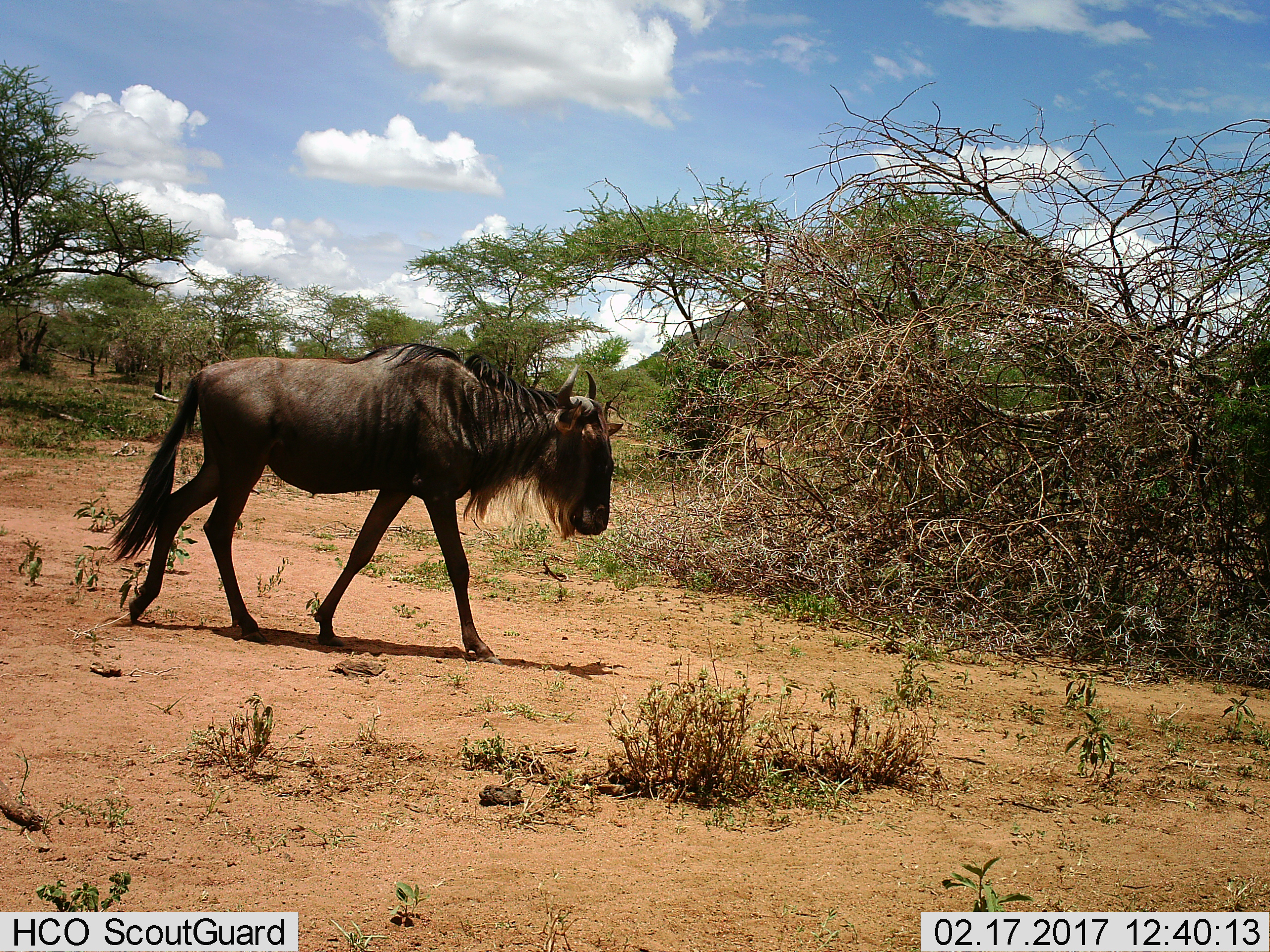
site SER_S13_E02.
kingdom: Animalia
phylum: Chordata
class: Mammalia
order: Artiodactyla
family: Bovidae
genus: Connochaetes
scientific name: Connochaetes taurinus taurinus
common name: blue wildebeest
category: wildebeestblue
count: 1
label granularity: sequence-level